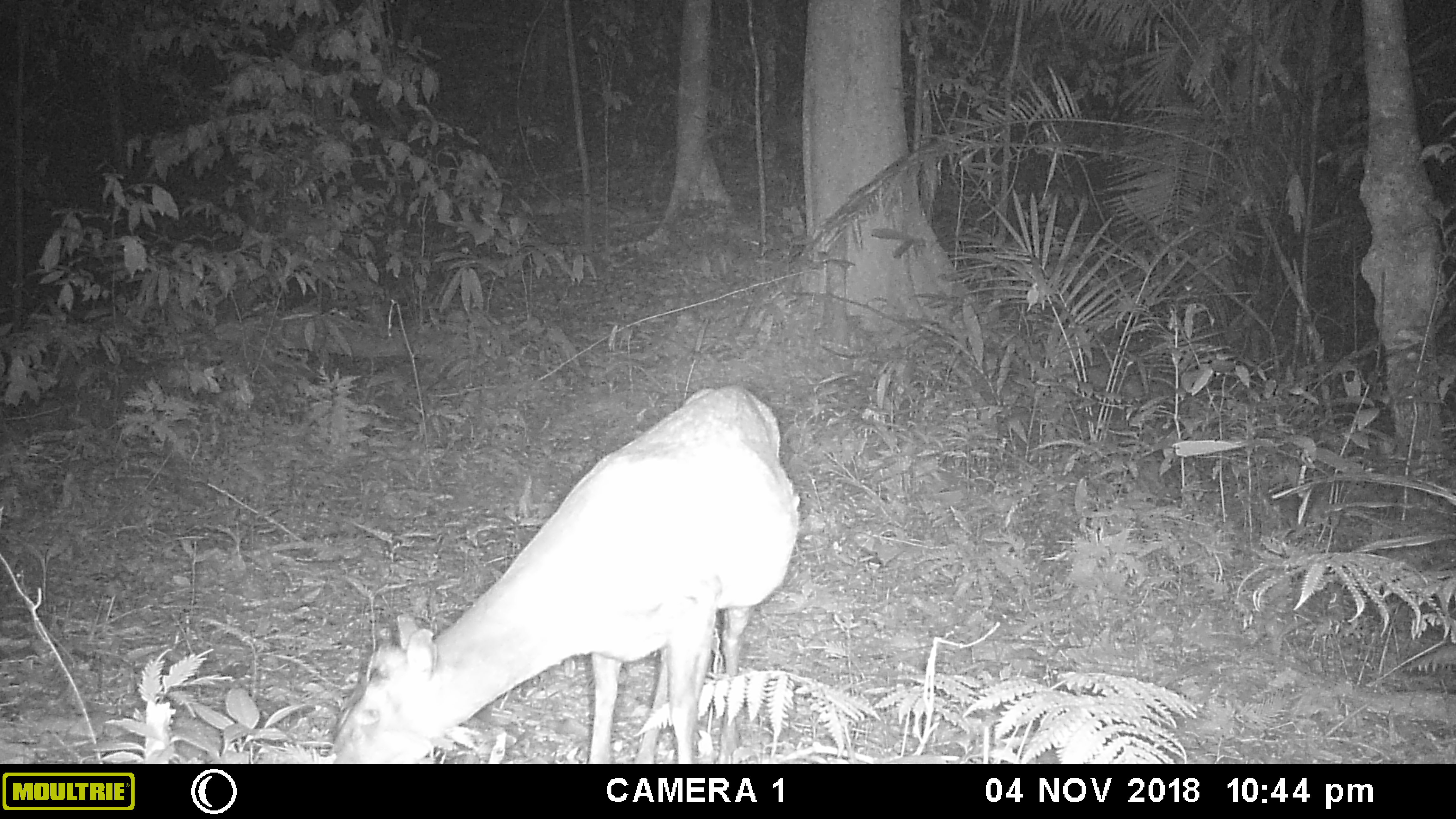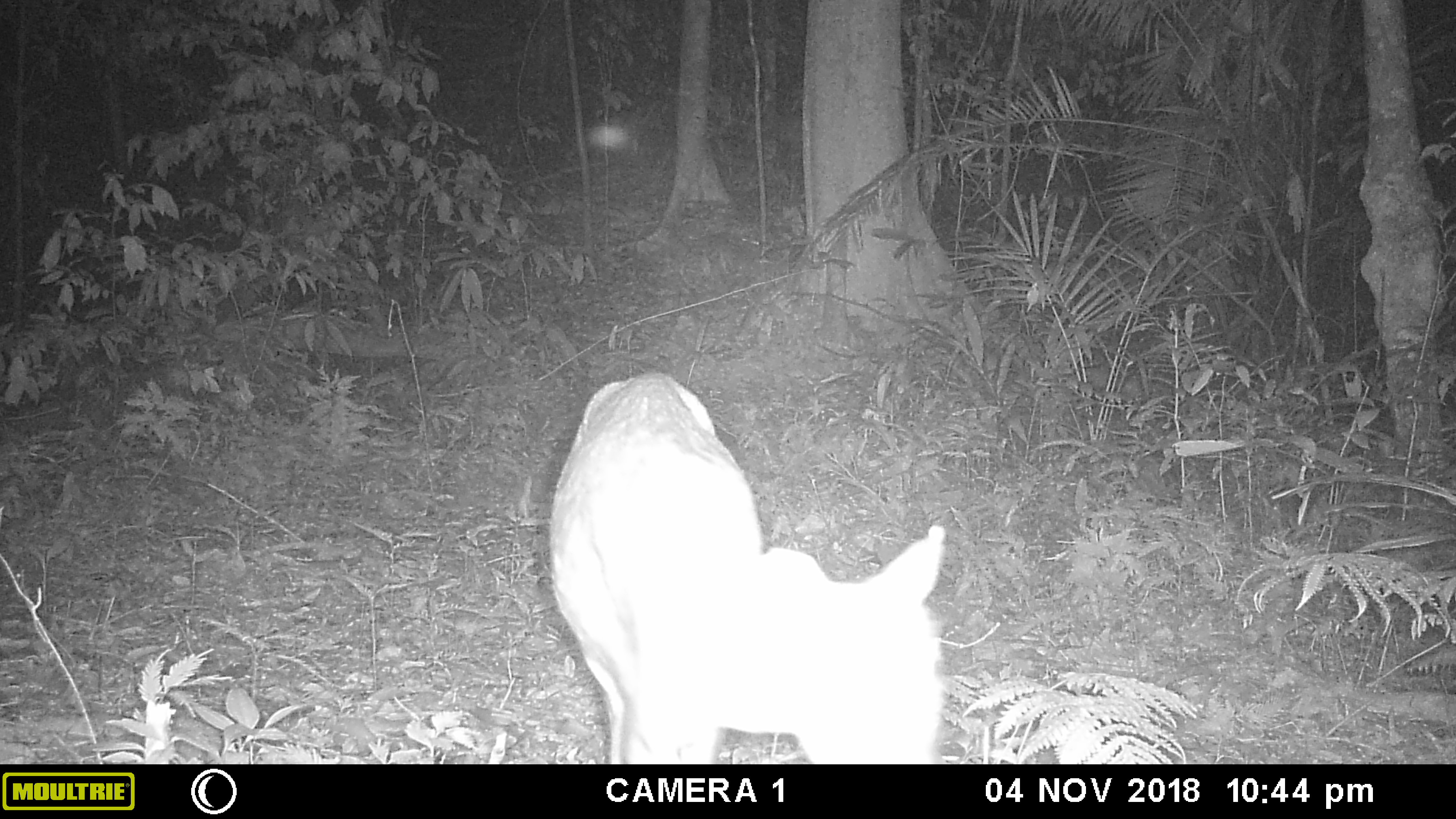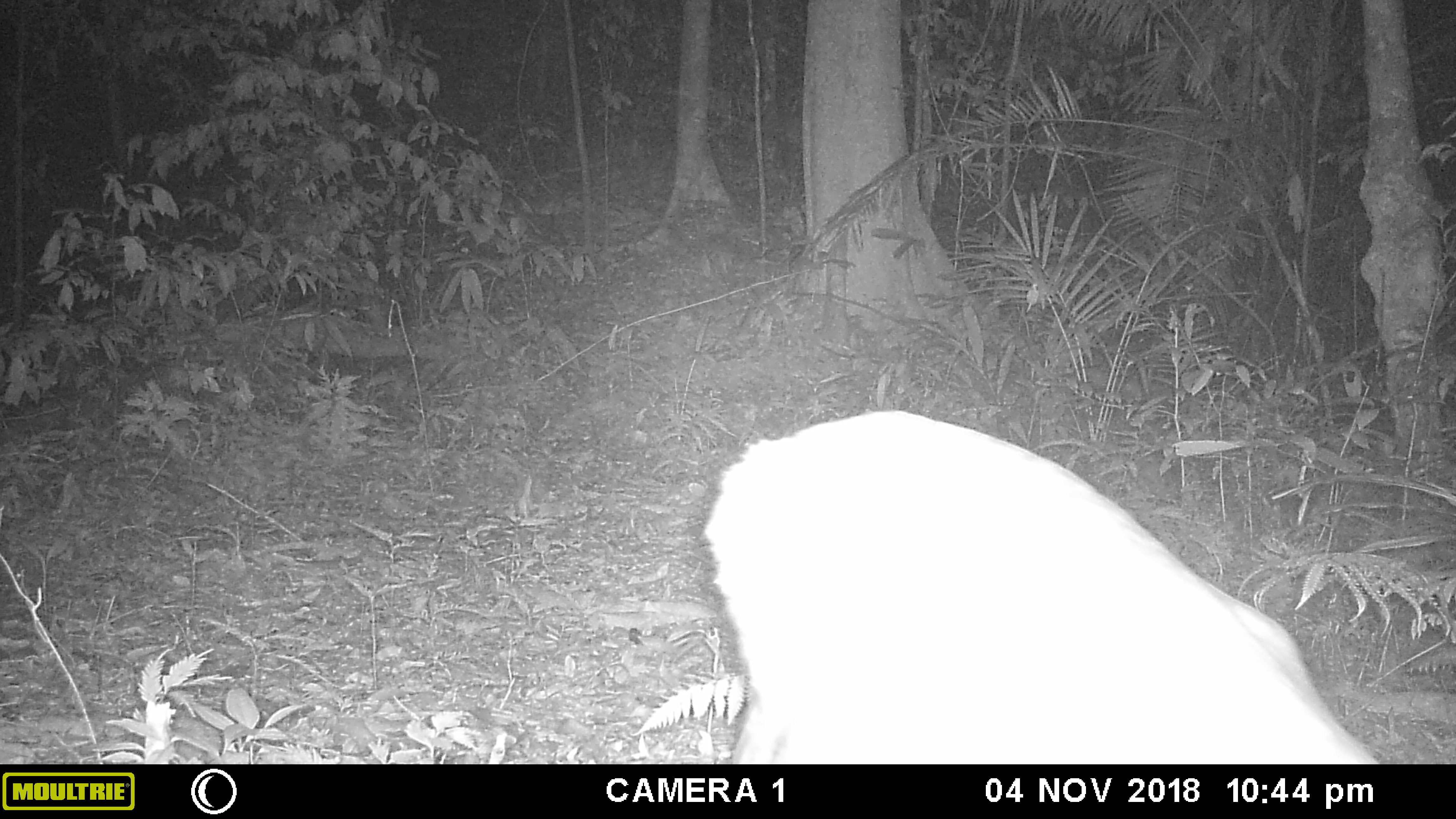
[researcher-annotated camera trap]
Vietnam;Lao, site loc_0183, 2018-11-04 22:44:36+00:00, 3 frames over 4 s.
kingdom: Animalia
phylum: Chordata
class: Mammalia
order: Artiodactyla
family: Cervidae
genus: Muntiacus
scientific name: Muntiacus rooseveltorum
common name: roosevelt's muntjac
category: roosevelts muntjac group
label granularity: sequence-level